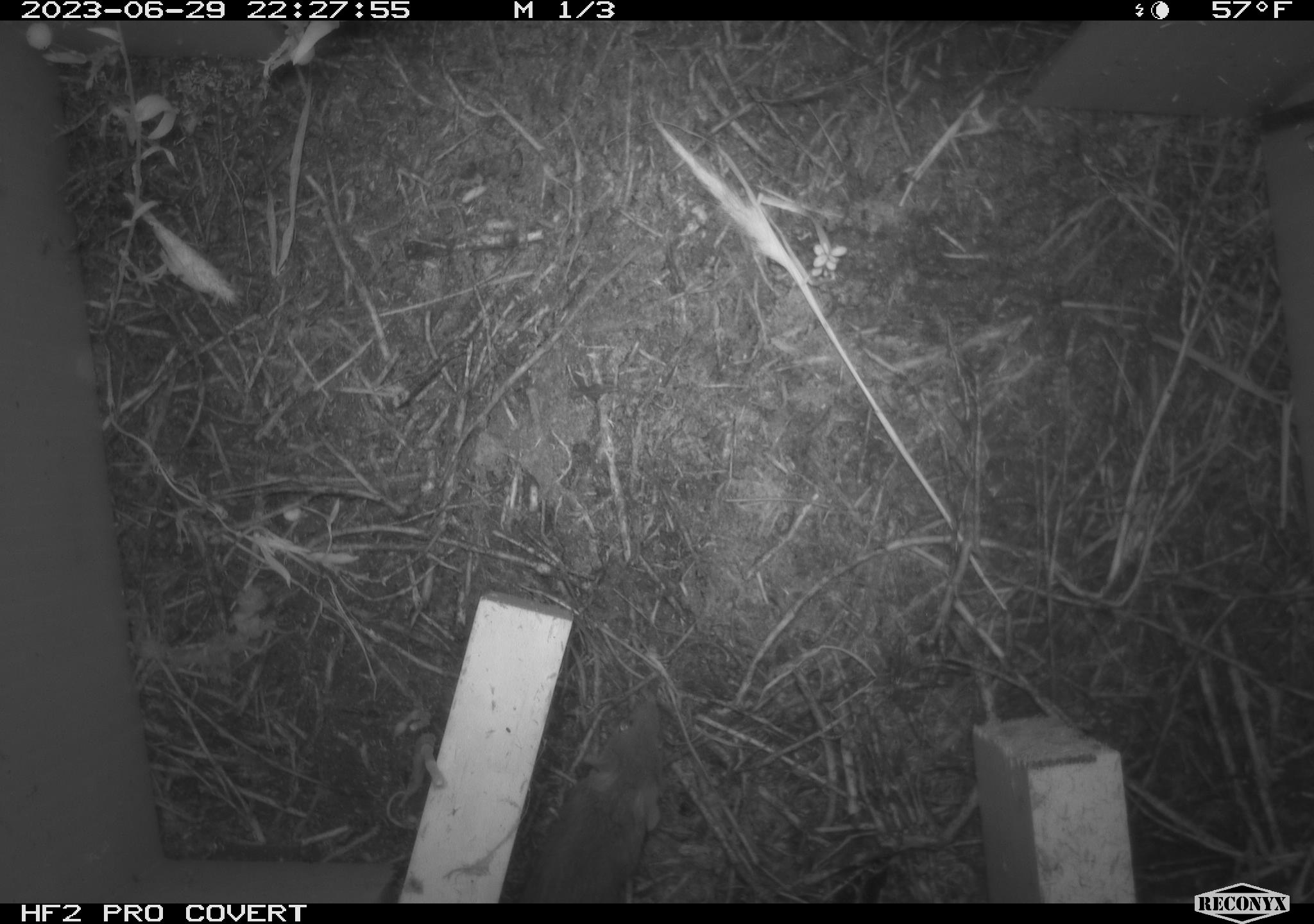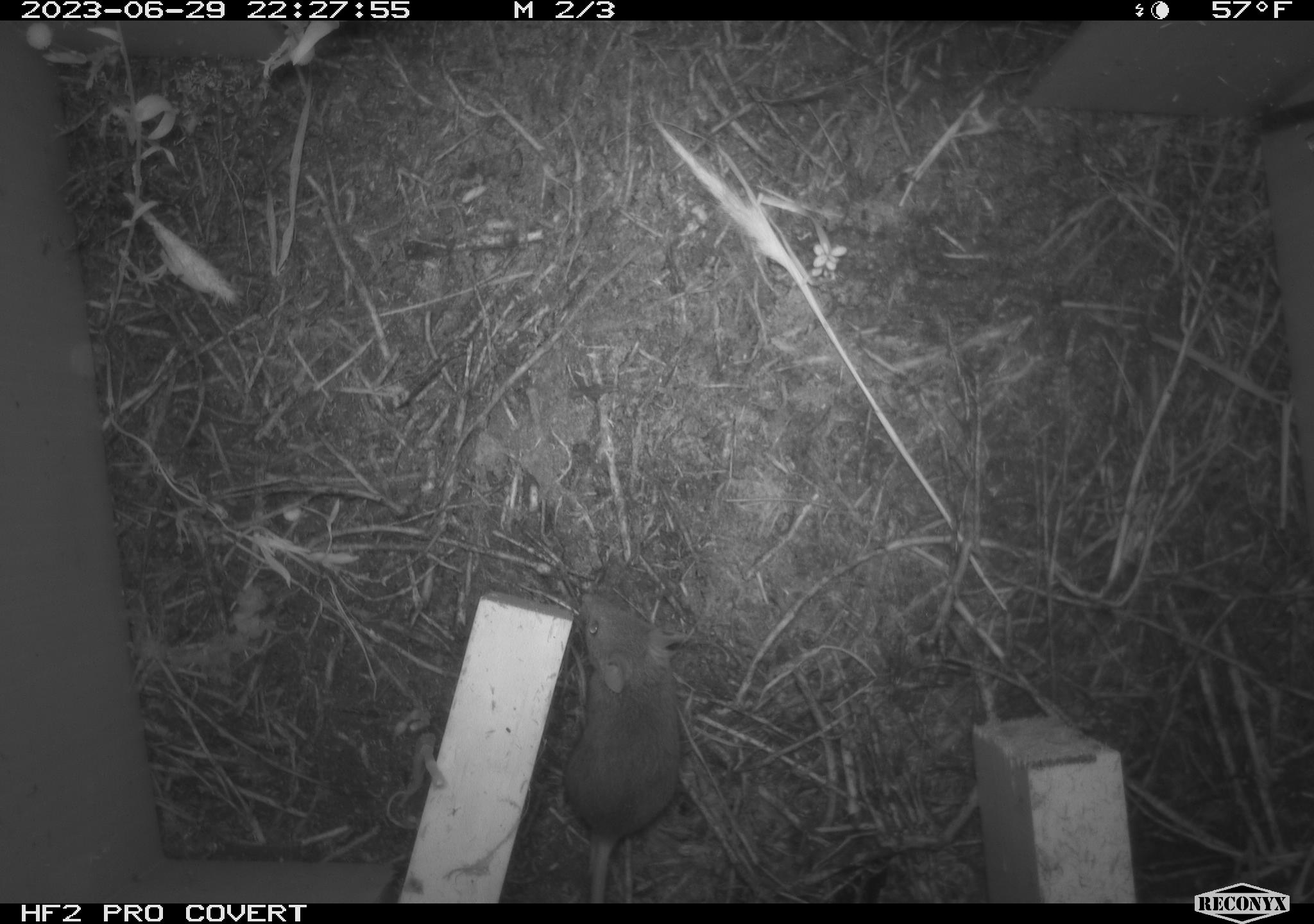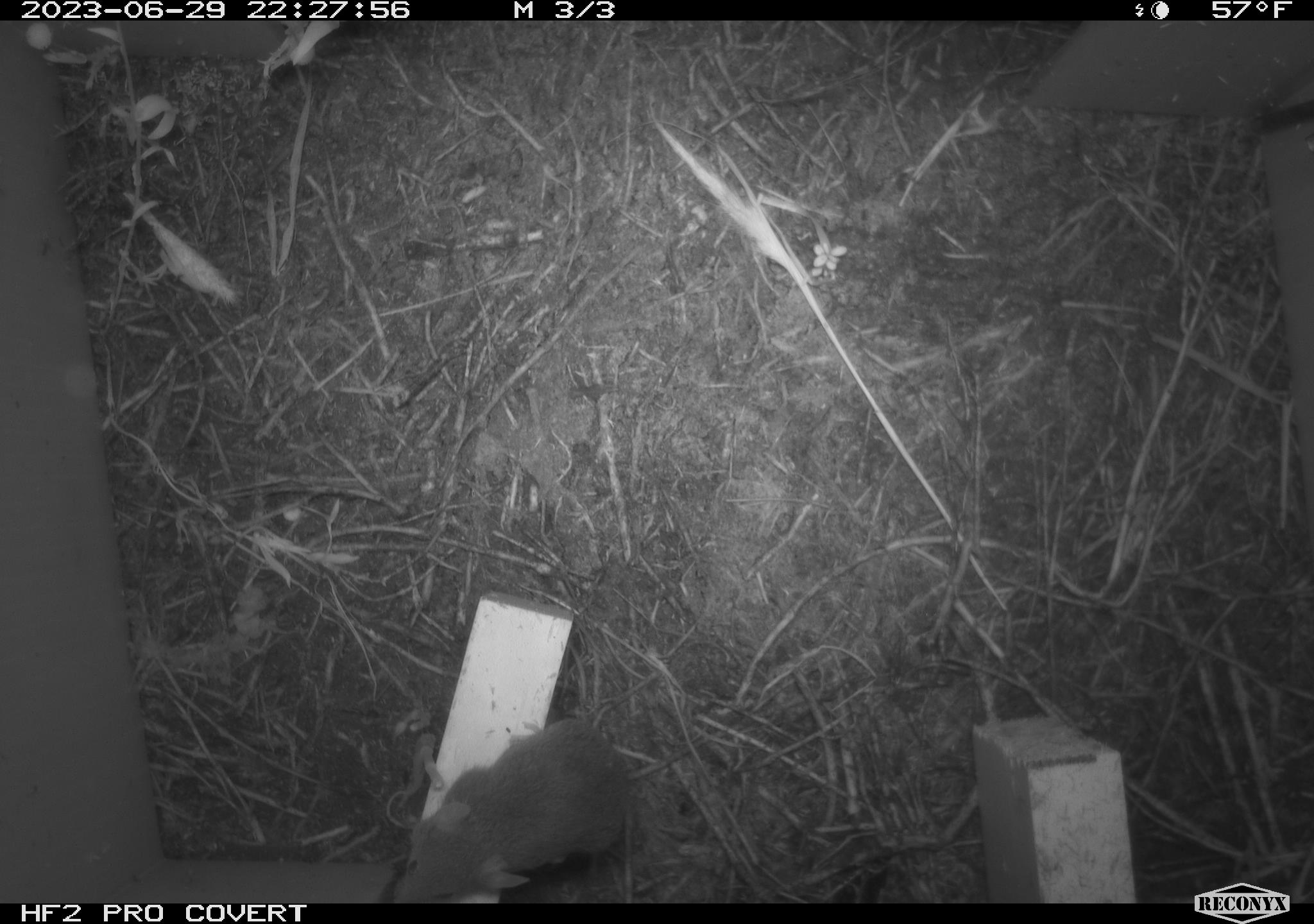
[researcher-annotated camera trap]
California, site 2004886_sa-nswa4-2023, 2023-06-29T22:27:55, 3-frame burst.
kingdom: Animalia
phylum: Chordata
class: Mammalia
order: Rodentia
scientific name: Rodentia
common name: mouse species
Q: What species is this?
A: Mouse species (Rodentia).